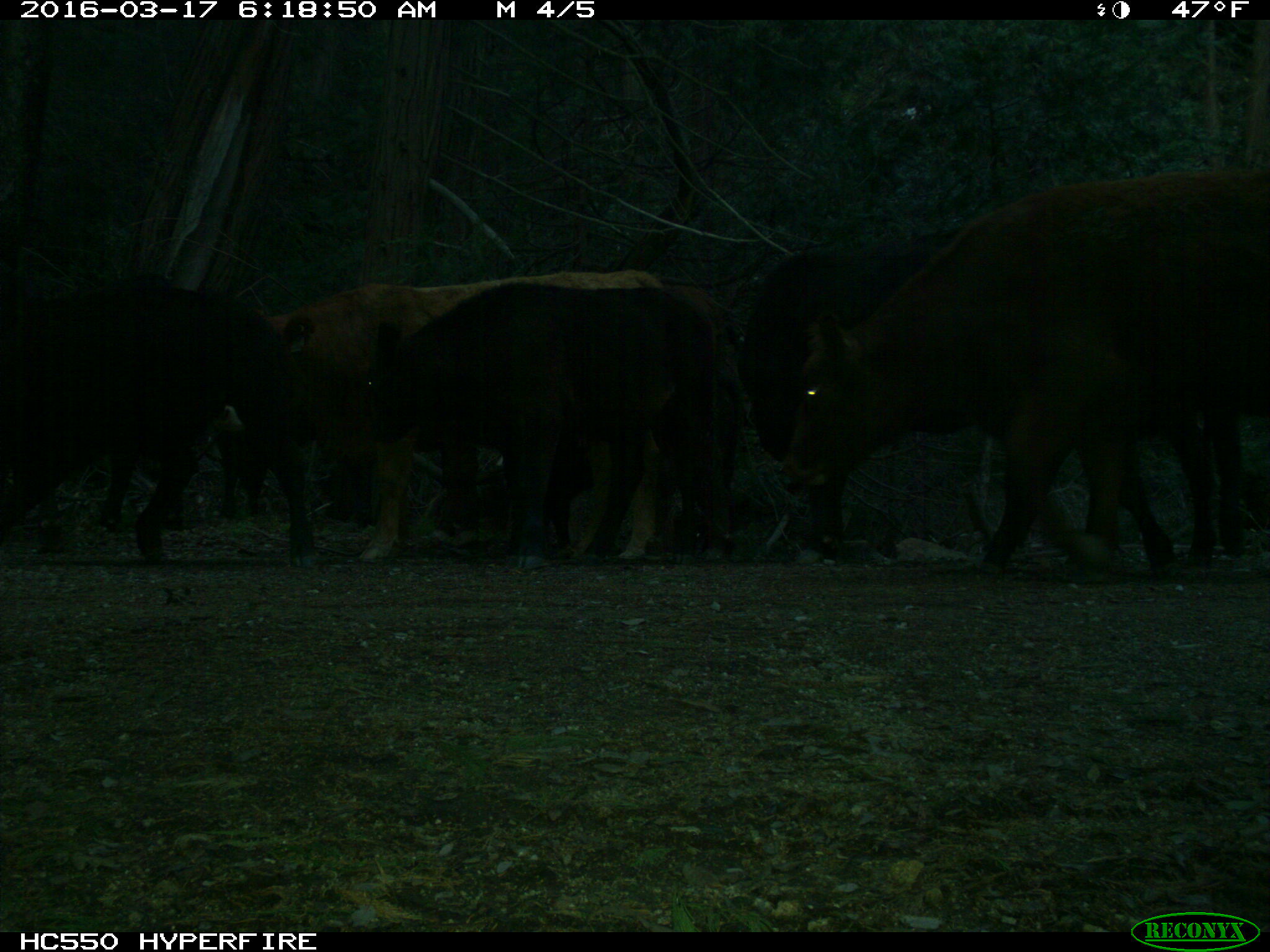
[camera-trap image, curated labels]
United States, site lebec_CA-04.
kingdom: Animalia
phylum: Chordata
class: Mammalia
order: Artiodactyla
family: Bovidae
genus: Bos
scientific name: Bos taurus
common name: domestic cow